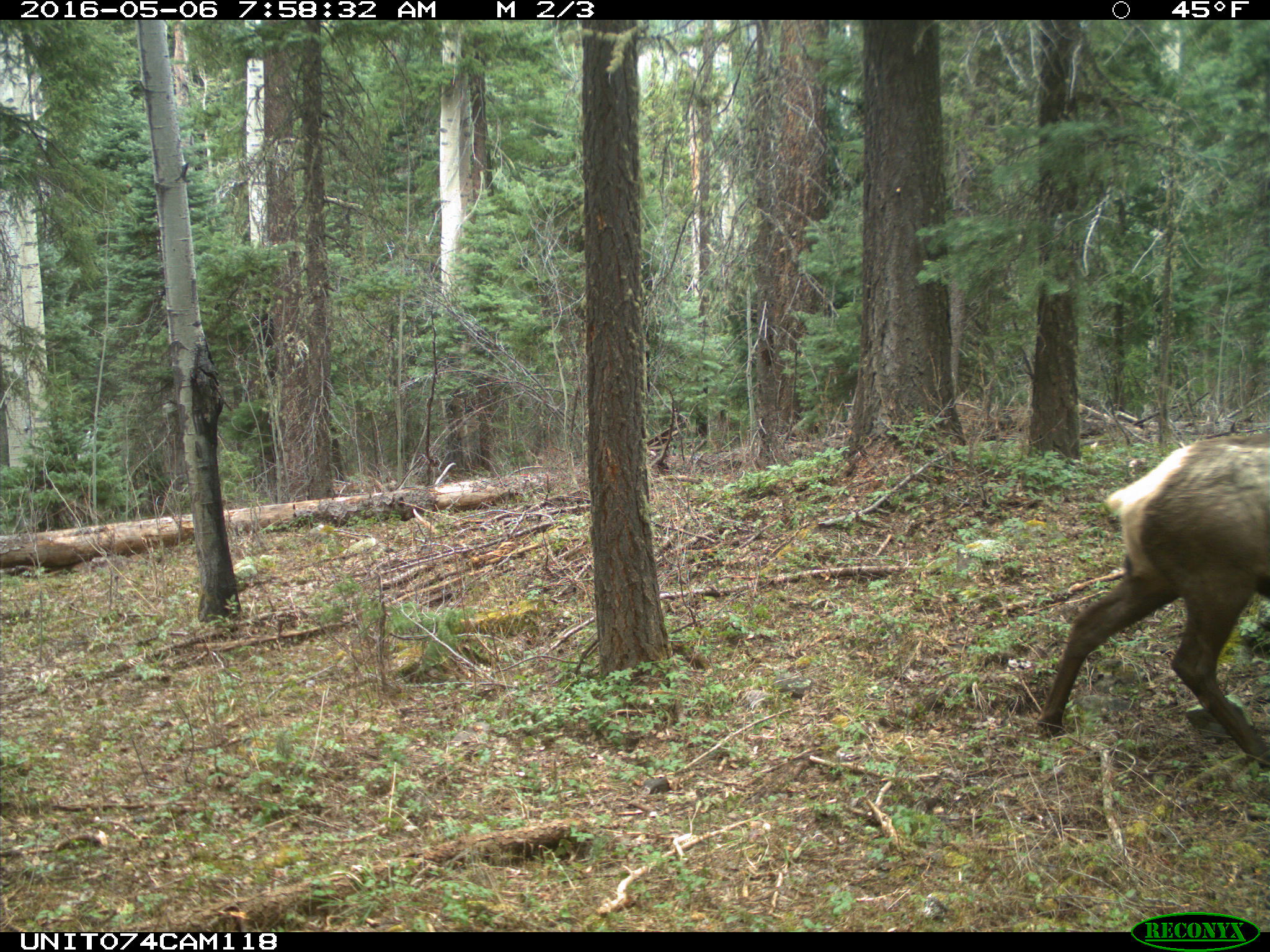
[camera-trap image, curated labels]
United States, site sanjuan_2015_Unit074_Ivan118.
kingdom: Animalia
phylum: Chordata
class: Mammalia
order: Artiodactyla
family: Cervidae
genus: Cervus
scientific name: Cervus elaphus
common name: red deer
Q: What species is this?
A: Cervus elaphus (red deer).